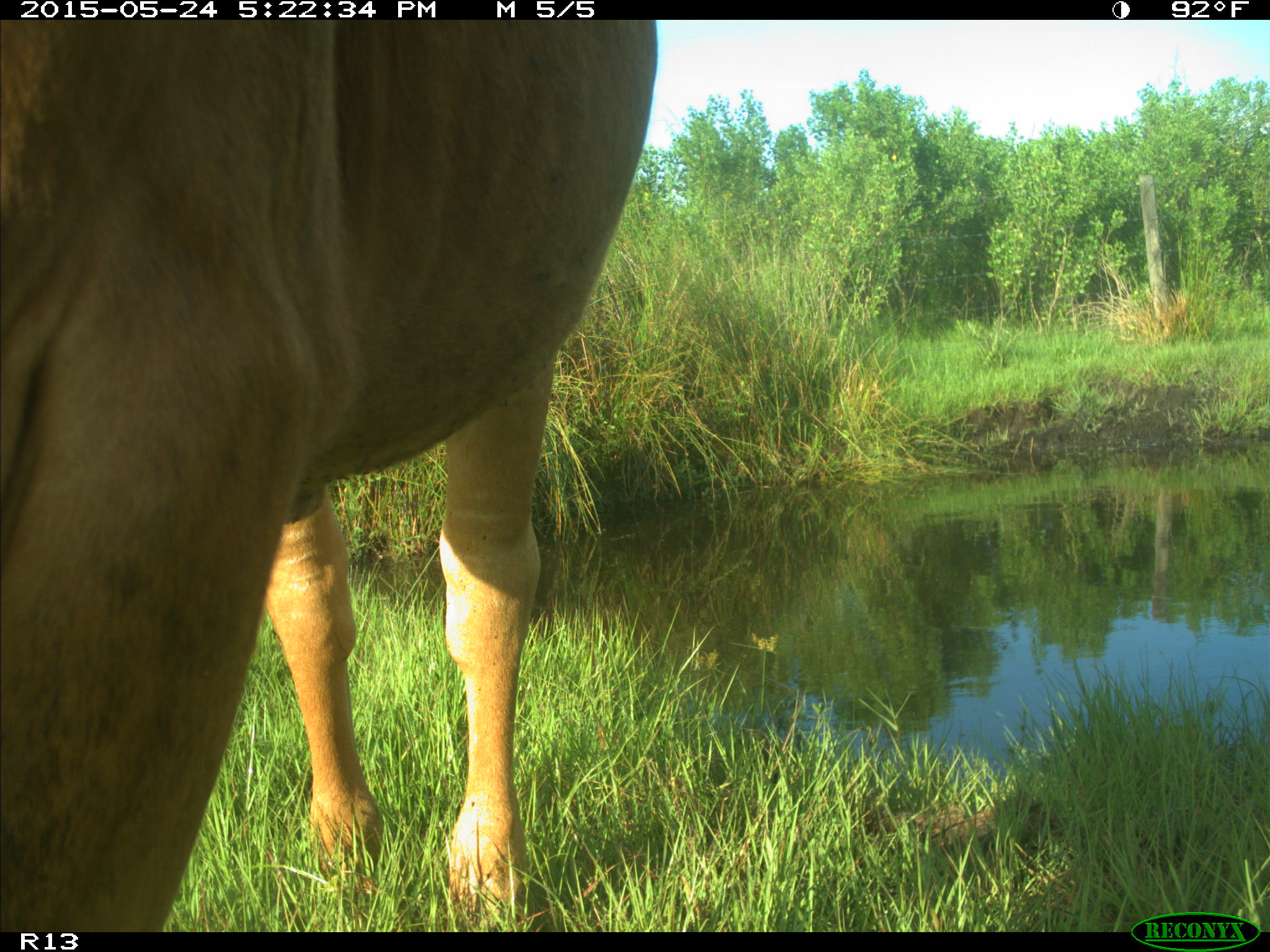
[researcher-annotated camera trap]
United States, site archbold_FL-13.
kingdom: Animalia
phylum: Chordata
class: Mammalia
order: Artiodactyla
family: Bovidae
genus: Bos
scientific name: Bos taurus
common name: domestic cow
Bos taurus (domestic cow).